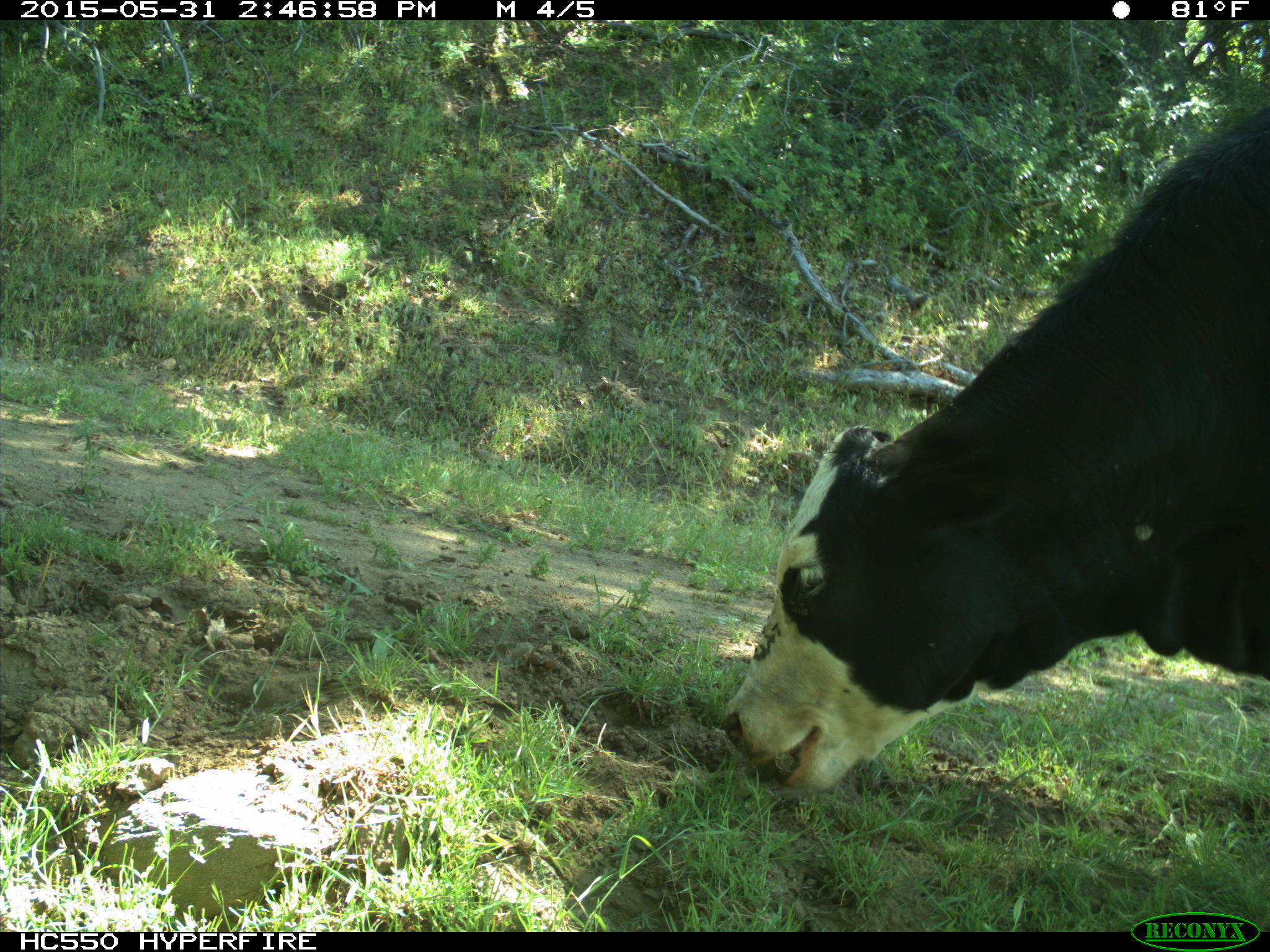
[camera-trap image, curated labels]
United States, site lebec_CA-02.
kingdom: Animalia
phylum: Chordata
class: Mammalia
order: Artiodactyla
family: Bovidae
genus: Bos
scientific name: Bos taurus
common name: domestic cow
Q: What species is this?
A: Bos taurus (domestic cow).